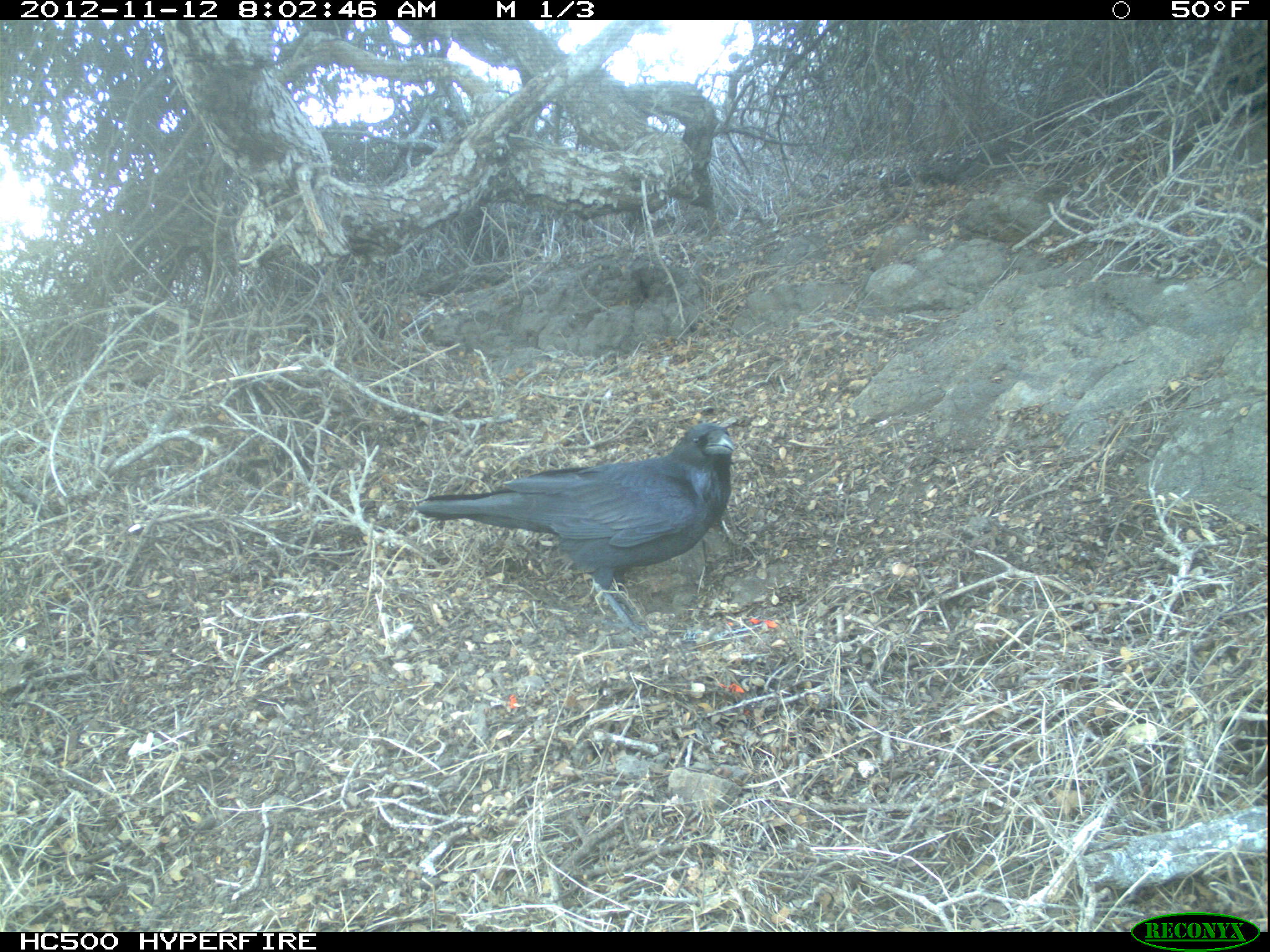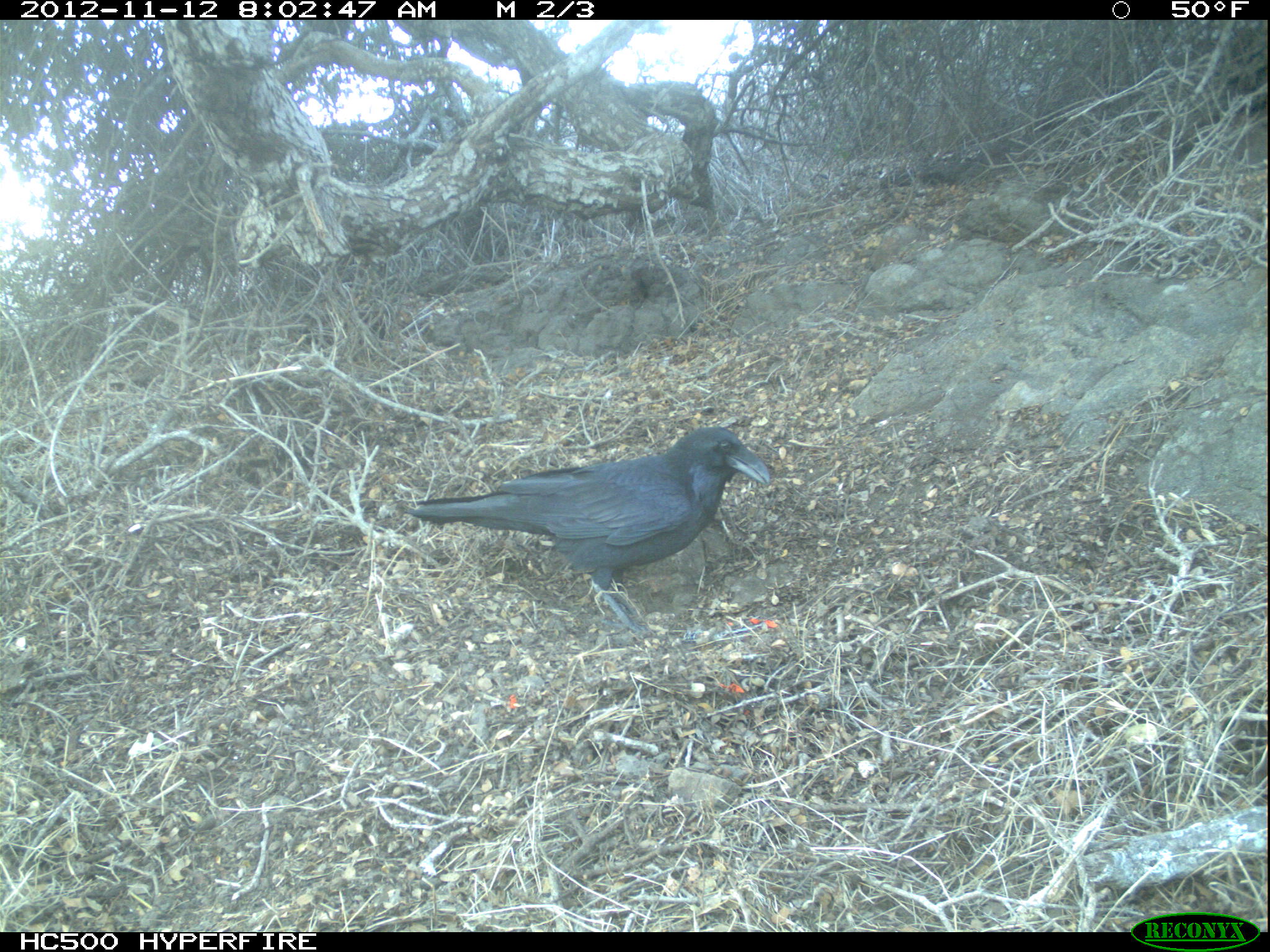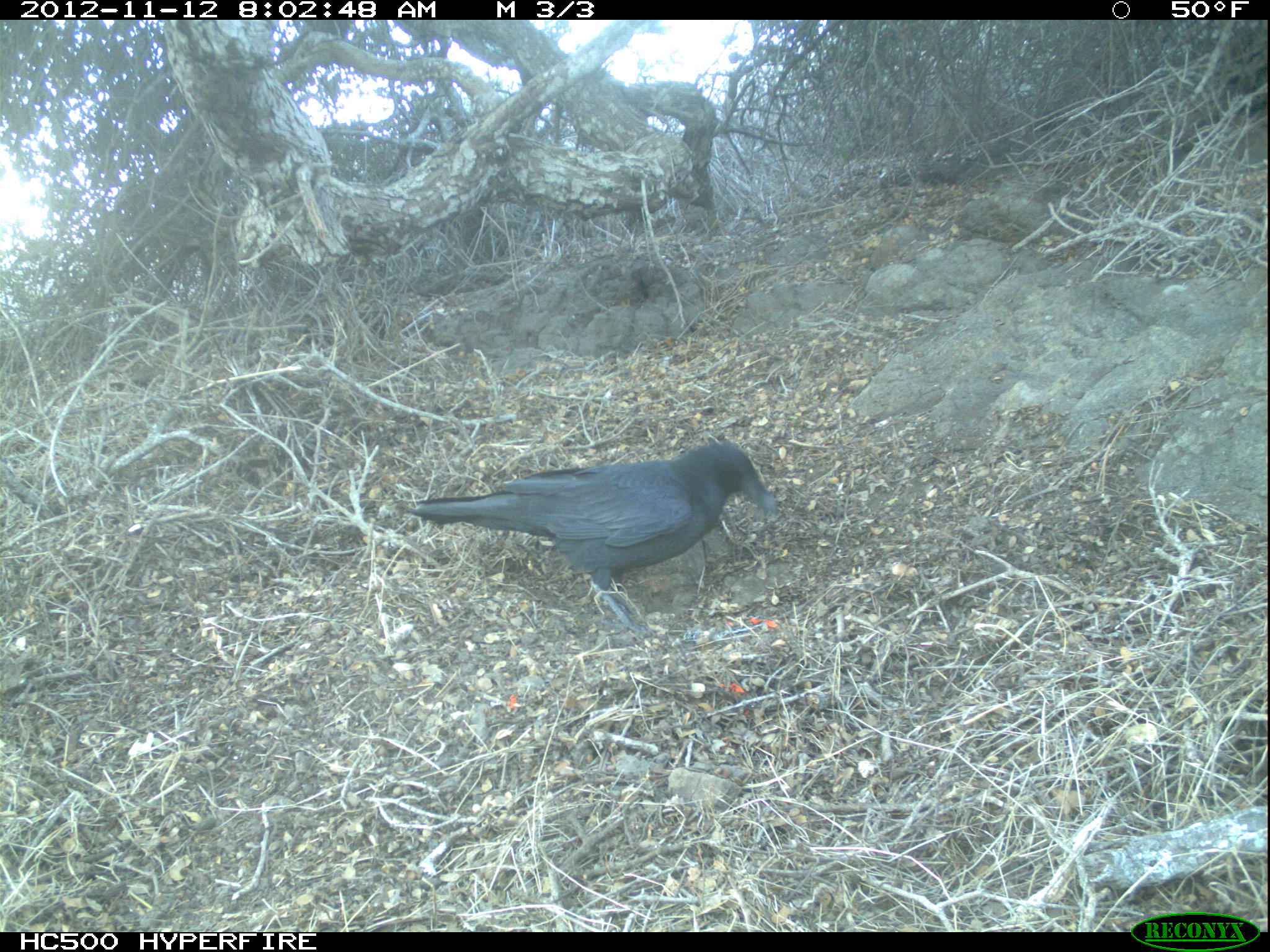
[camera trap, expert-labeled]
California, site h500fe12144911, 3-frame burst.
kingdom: Animalia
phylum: Chordata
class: Aves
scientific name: Aves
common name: bird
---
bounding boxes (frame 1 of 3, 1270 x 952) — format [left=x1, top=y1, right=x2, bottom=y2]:
bird: [left=411, top=421, right=737, bottom=635]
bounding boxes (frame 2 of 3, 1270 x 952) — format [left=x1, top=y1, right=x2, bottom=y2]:
bird: [left=400, top=425, right=769, bottom=641]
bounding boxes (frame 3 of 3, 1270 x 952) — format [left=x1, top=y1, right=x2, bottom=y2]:
bird: [left=403, top=441, right=776, bottom=636]